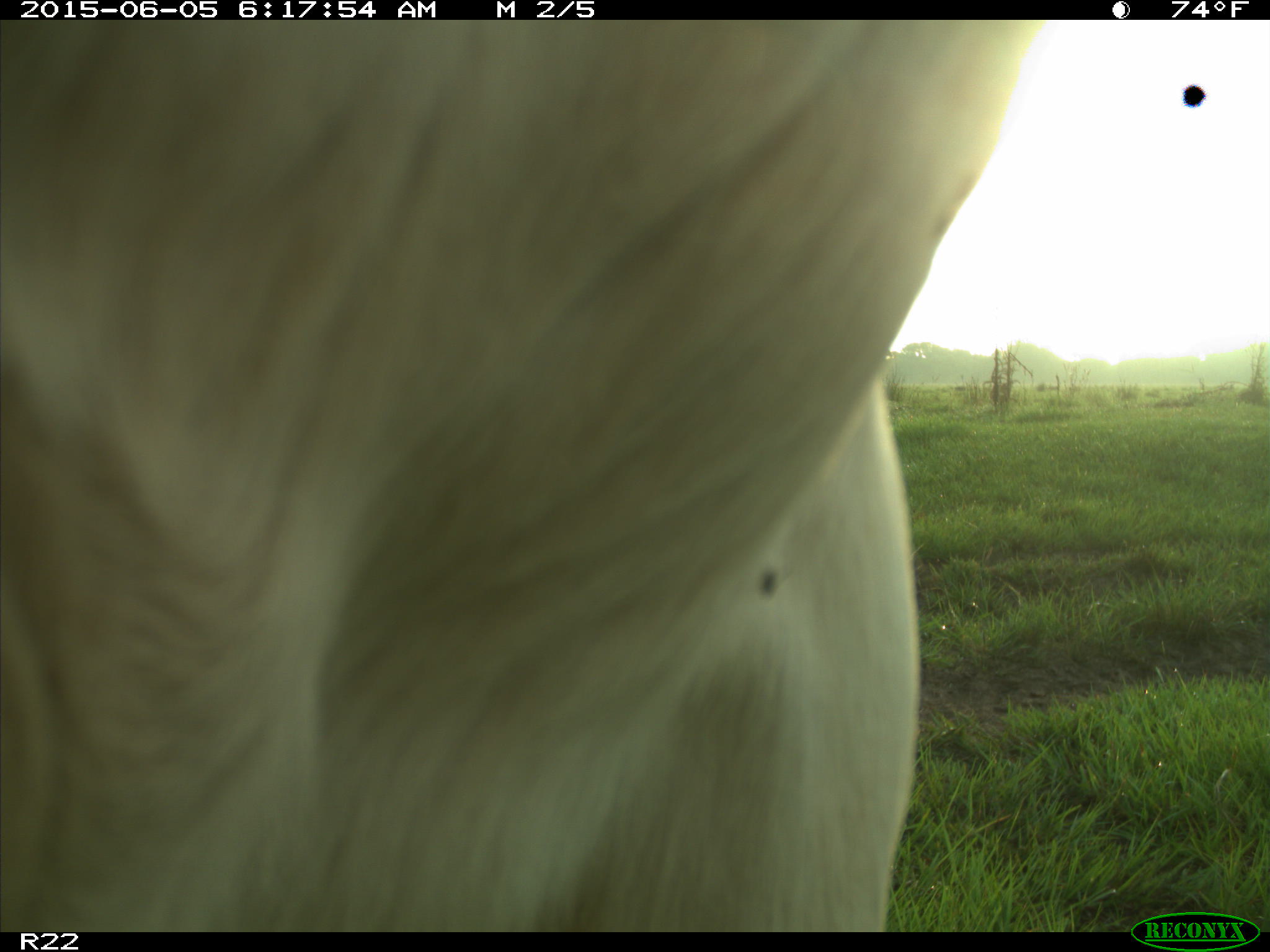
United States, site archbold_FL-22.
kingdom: Animalia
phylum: Chordata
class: Mammalia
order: Artiodactyla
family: Bovidae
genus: Bos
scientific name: Bos taurus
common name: domestic cow